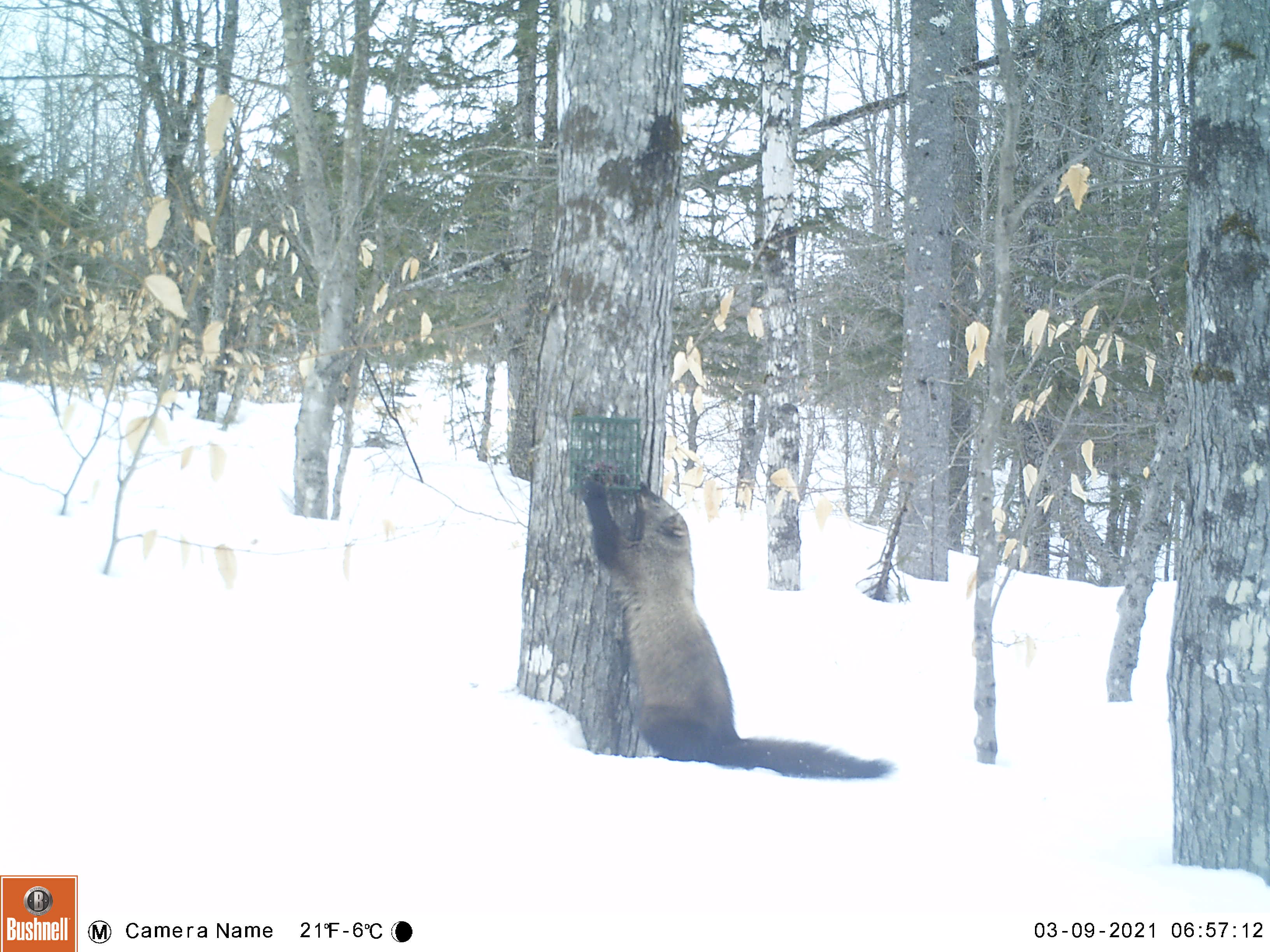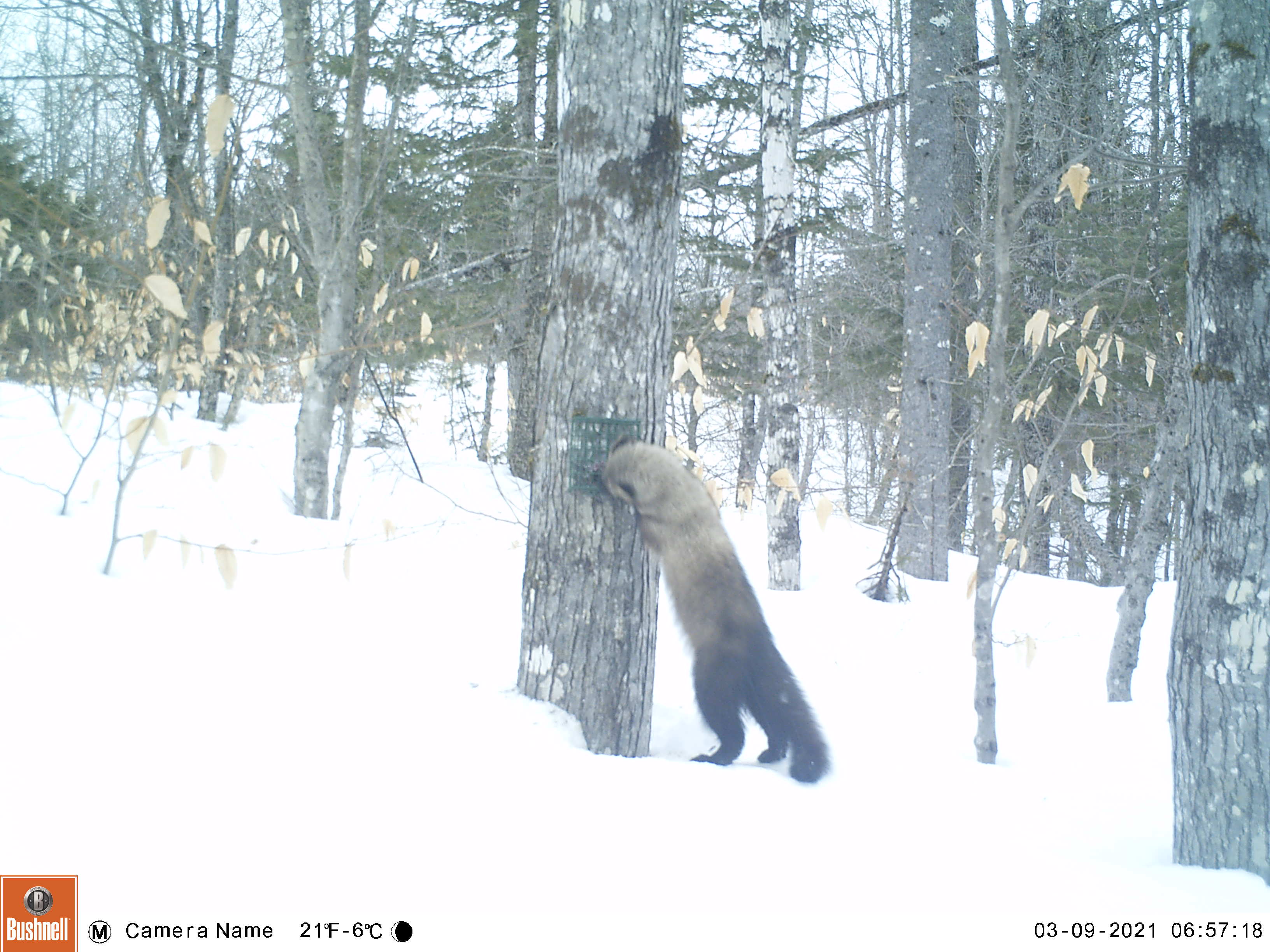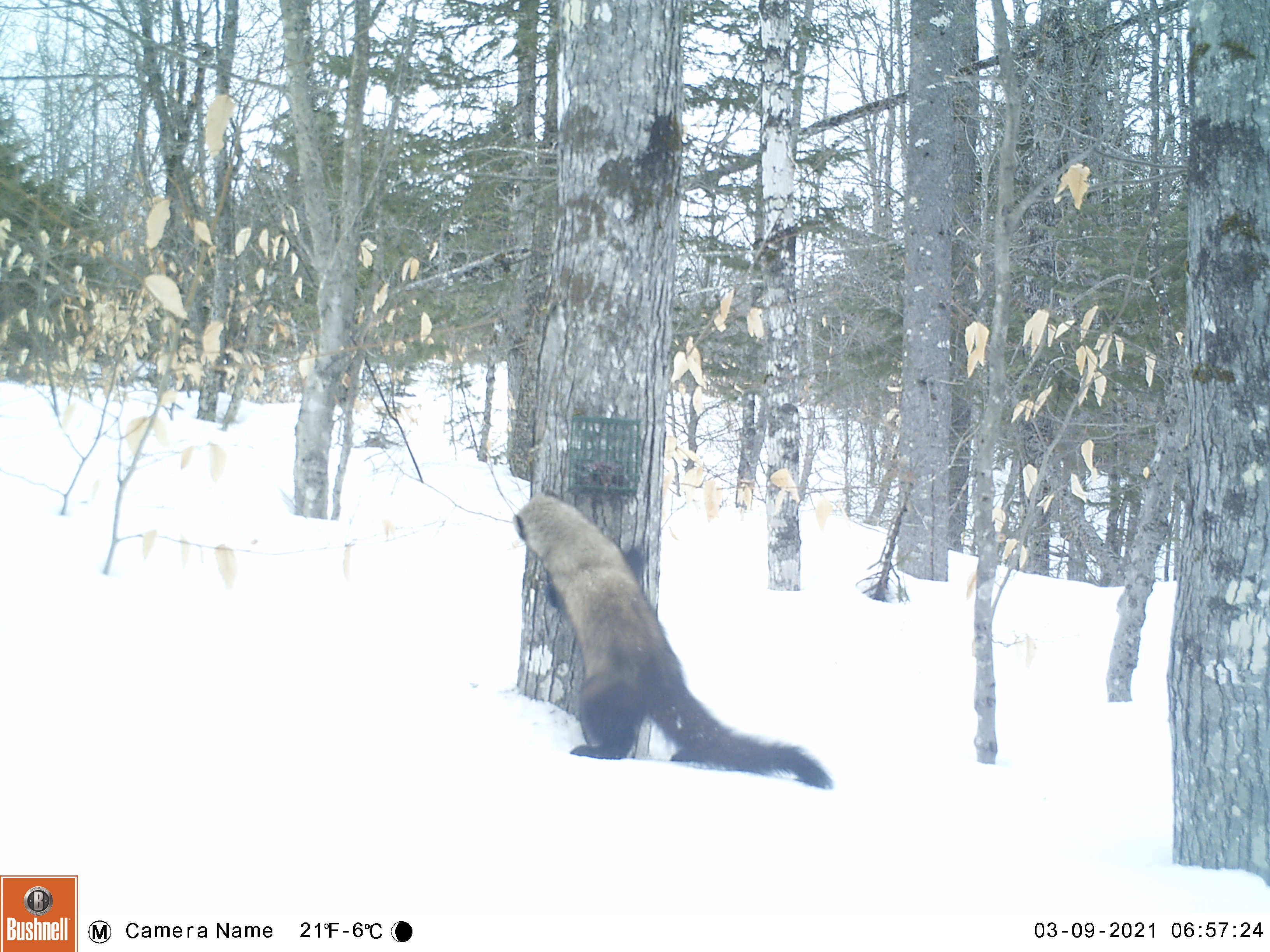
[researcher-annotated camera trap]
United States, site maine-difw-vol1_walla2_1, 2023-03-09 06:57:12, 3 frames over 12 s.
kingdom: Animalia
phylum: Chordata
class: Mammalia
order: Carnivora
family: Mustelidae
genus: Pekania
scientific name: Pekania pennanti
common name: fisher